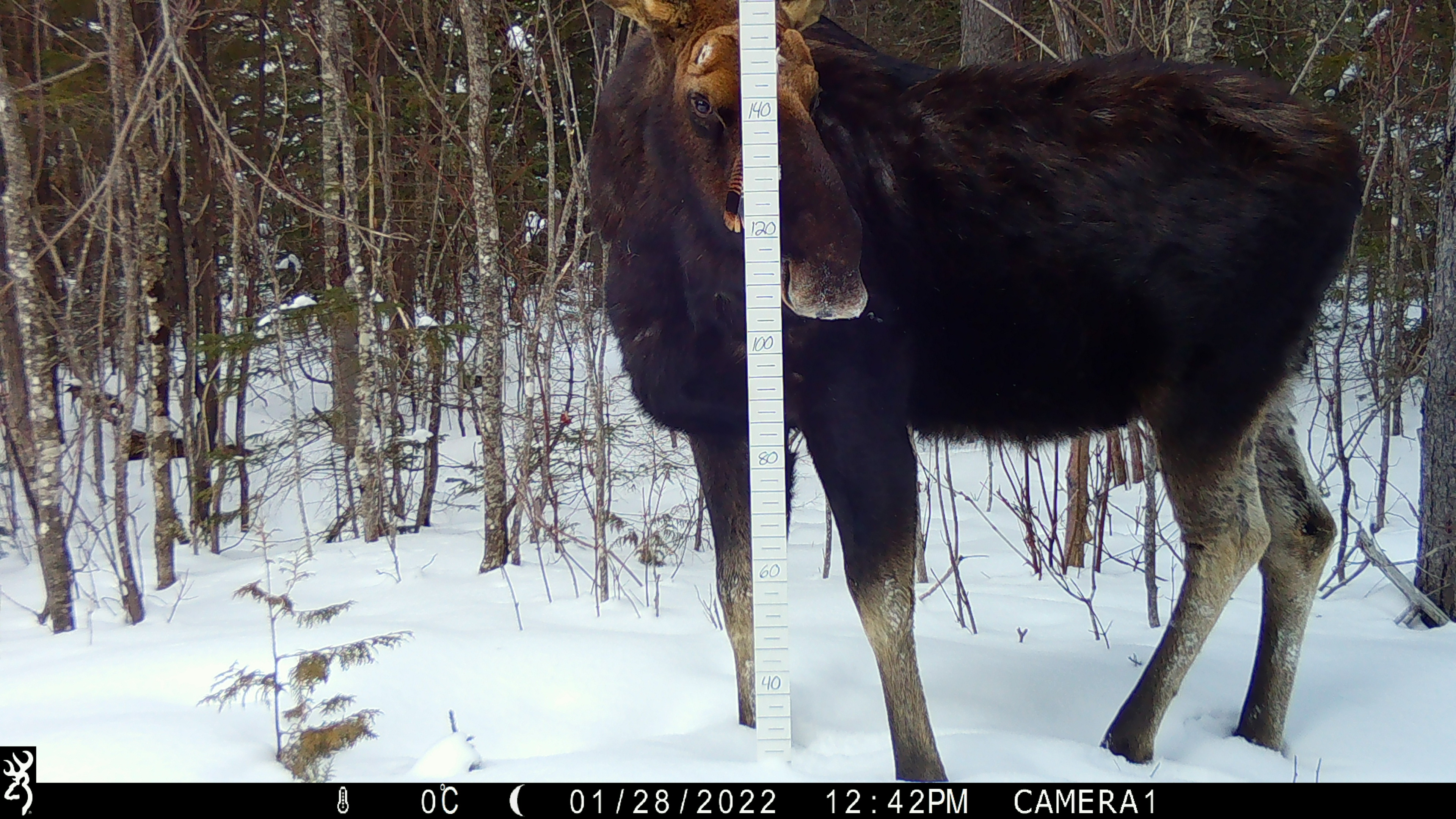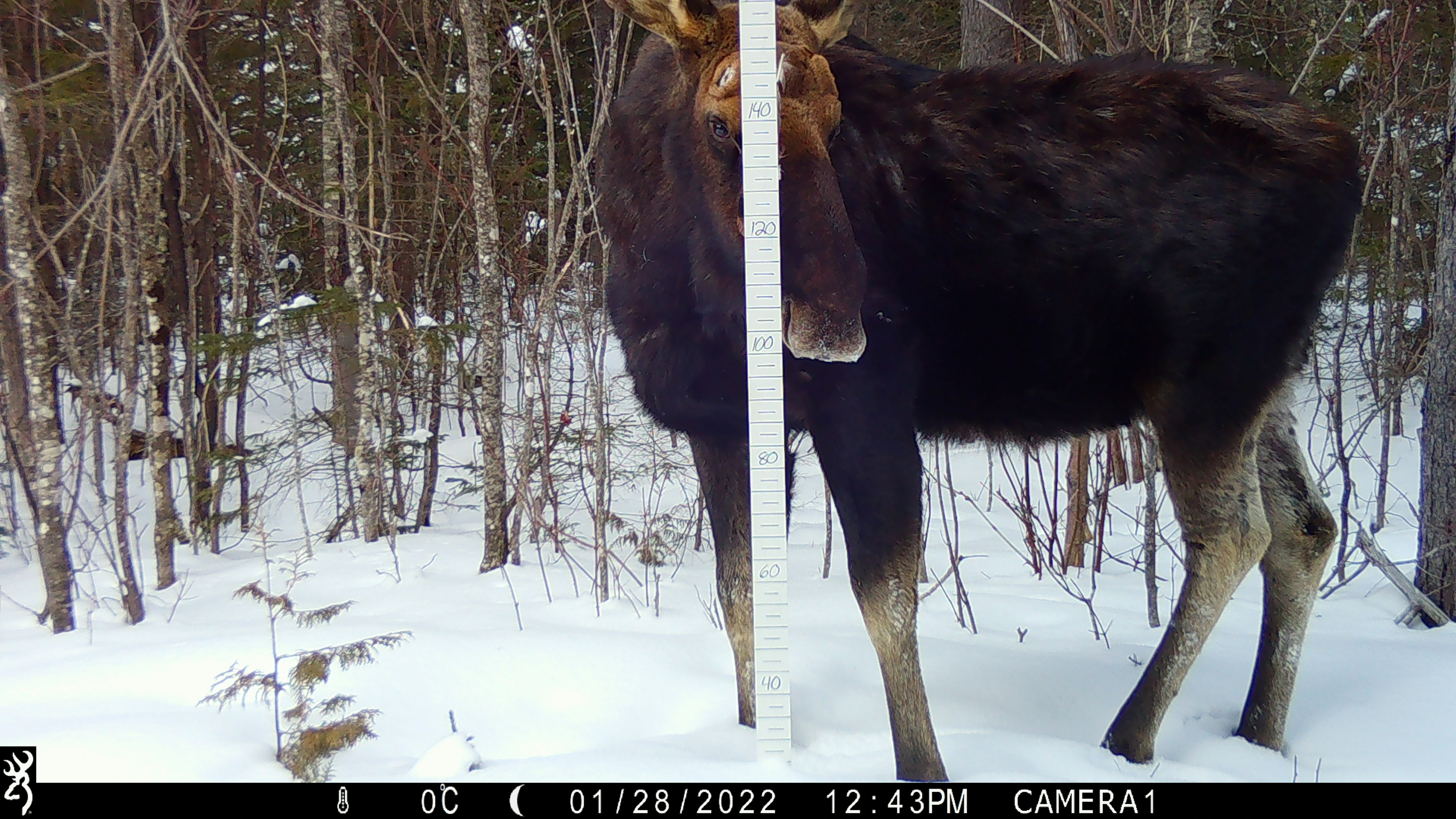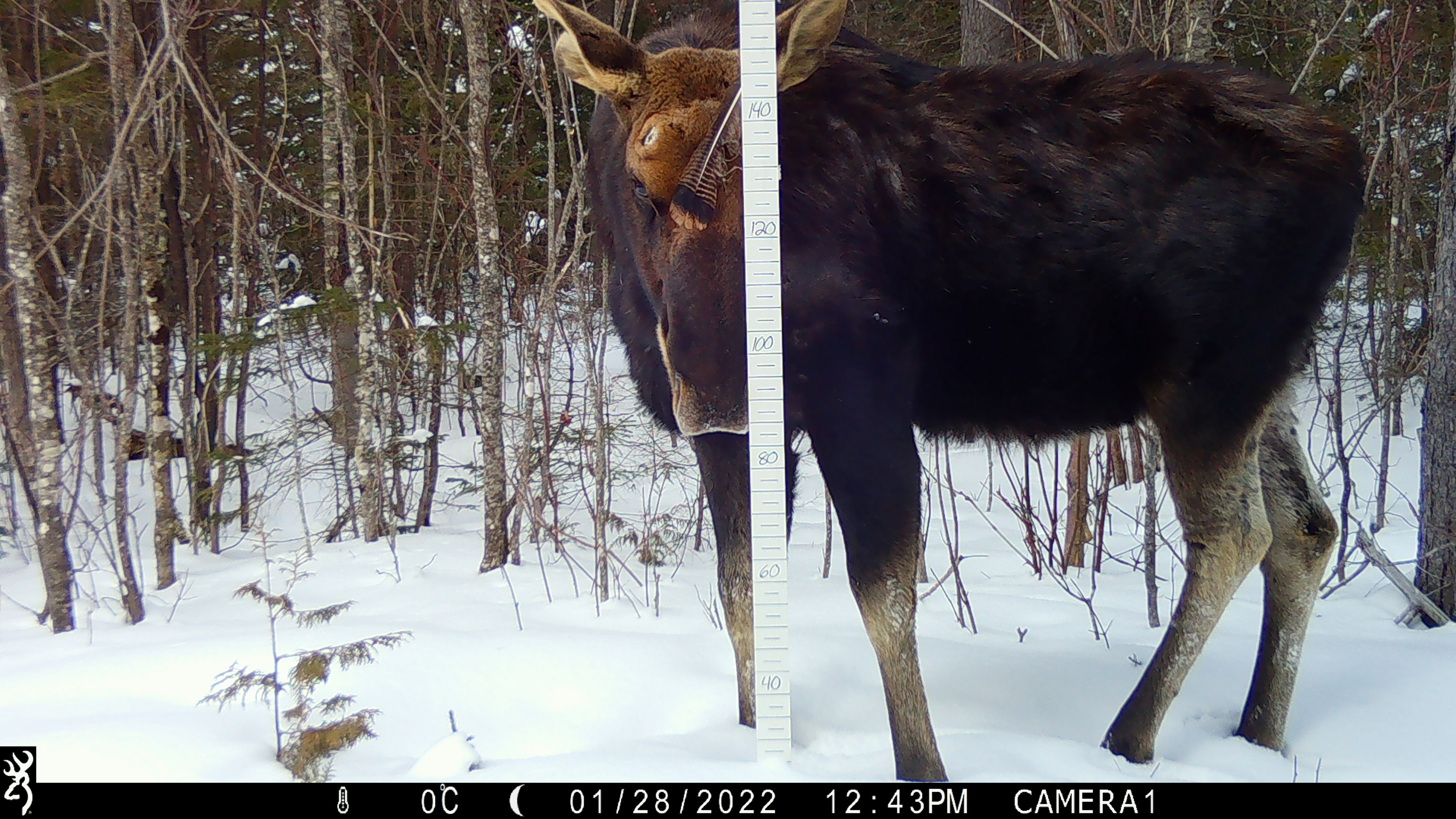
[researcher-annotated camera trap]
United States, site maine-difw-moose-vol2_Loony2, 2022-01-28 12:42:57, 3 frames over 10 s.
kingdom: Animalia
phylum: Chordata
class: Mammalia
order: Artiodactyla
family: Cervidae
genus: Alces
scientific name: Alces alces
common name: moose